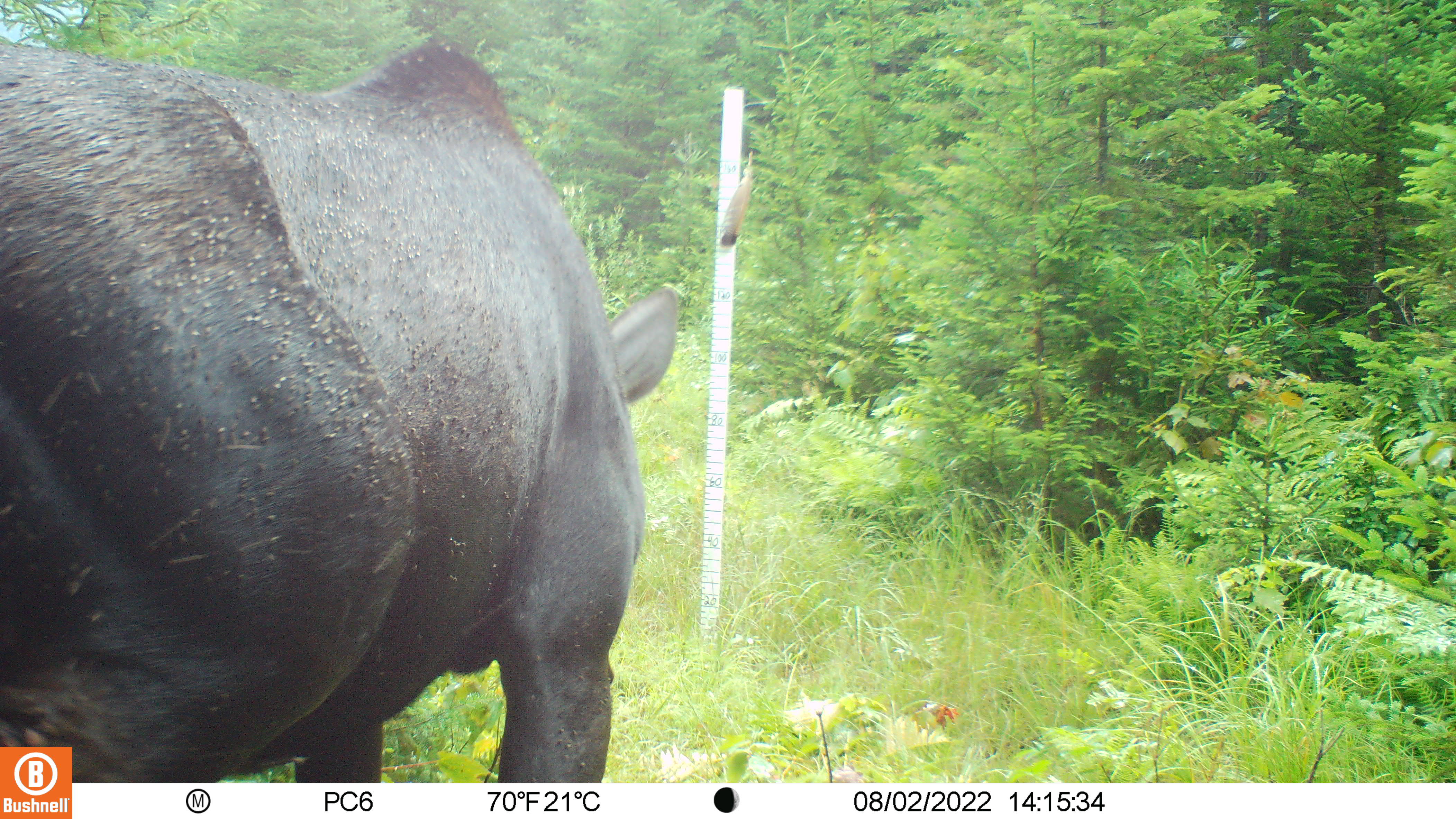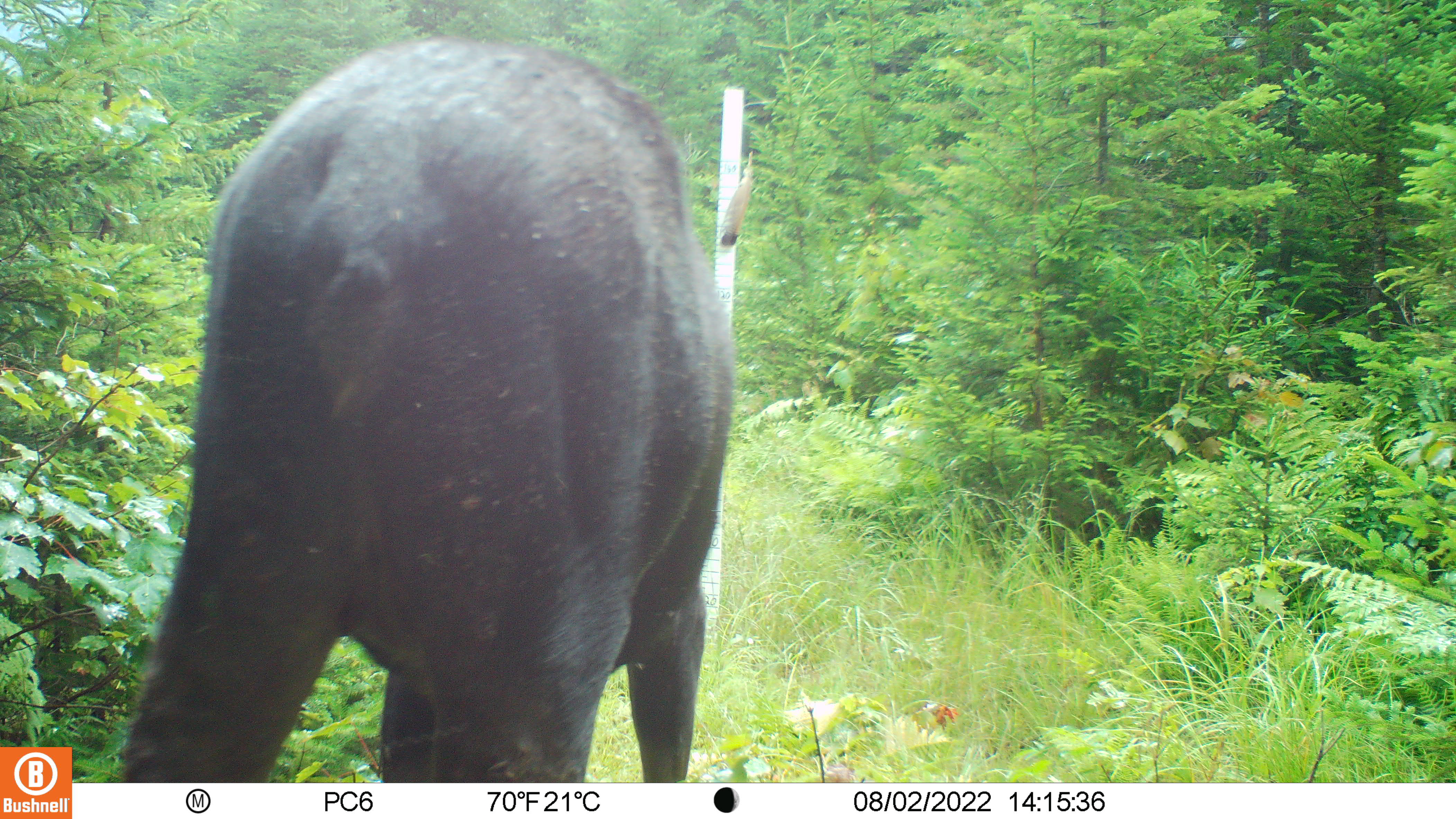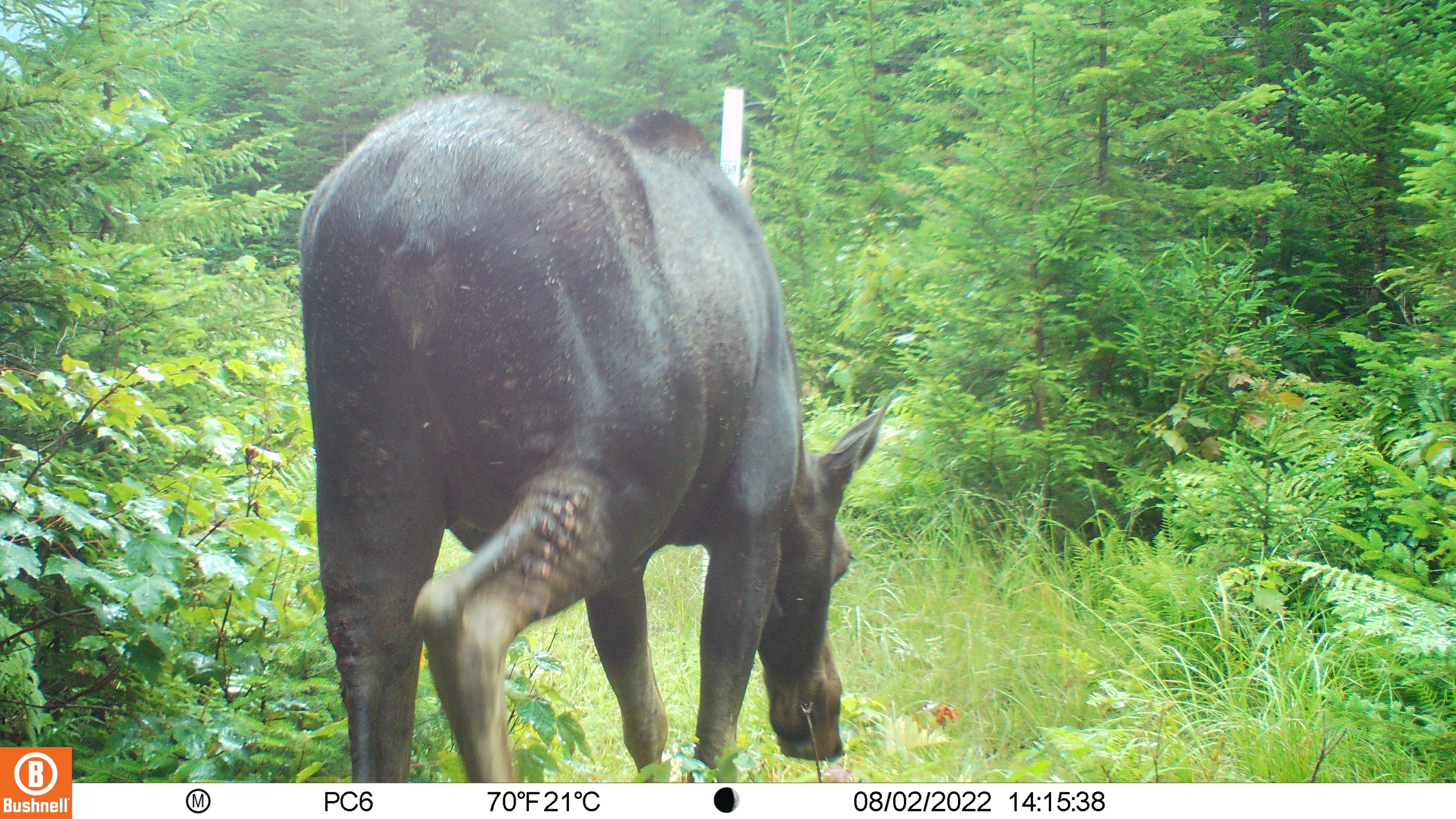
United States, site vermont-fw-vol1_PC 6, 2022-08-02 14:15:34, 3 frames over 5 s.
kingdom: Animalia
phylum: Chordata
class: Mammalia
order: Artiodactyla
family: Cervidae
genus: Alces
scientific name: Alces alces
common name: moose